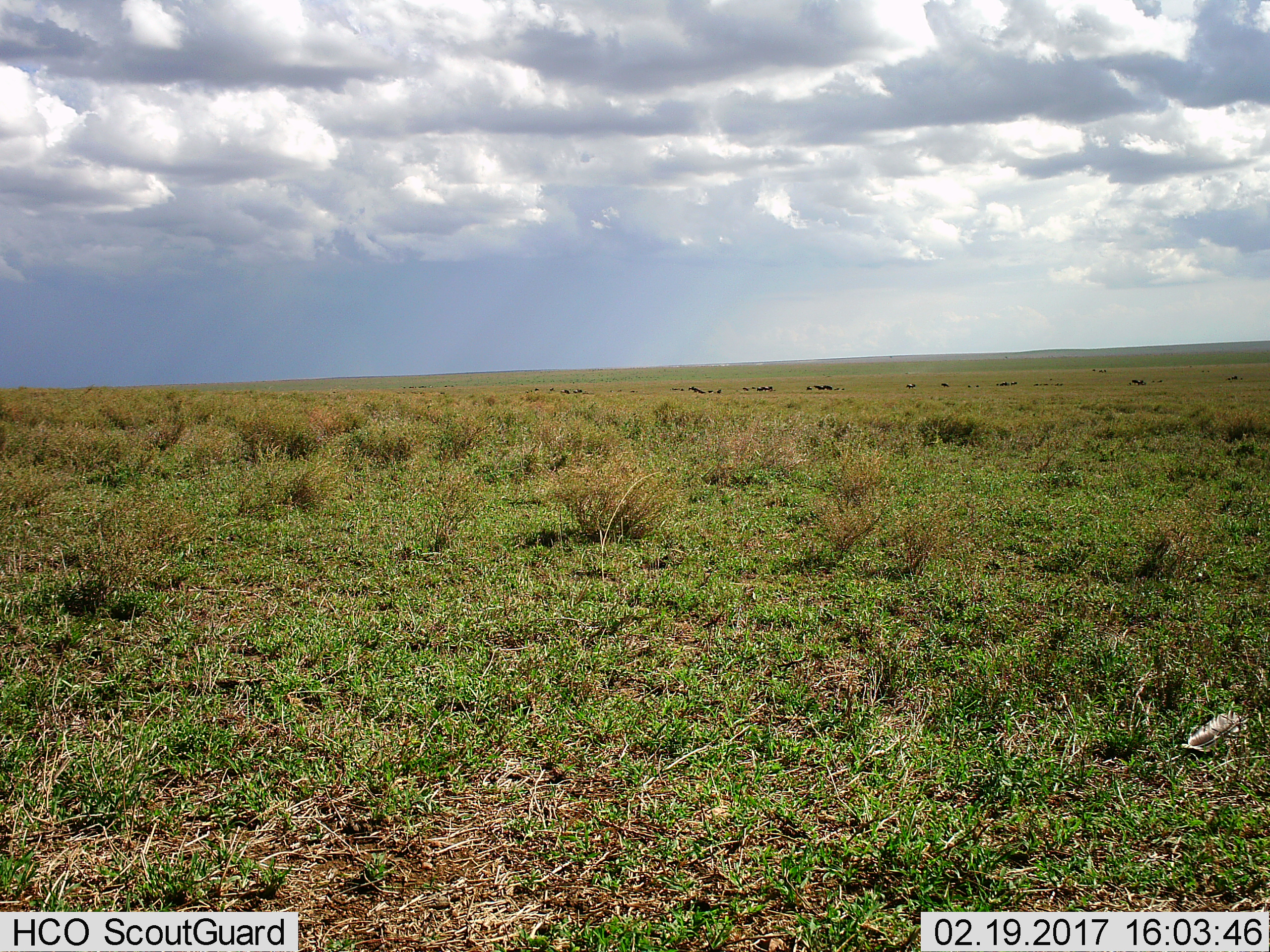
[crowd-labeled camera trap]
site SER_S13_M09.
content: unidentified animal